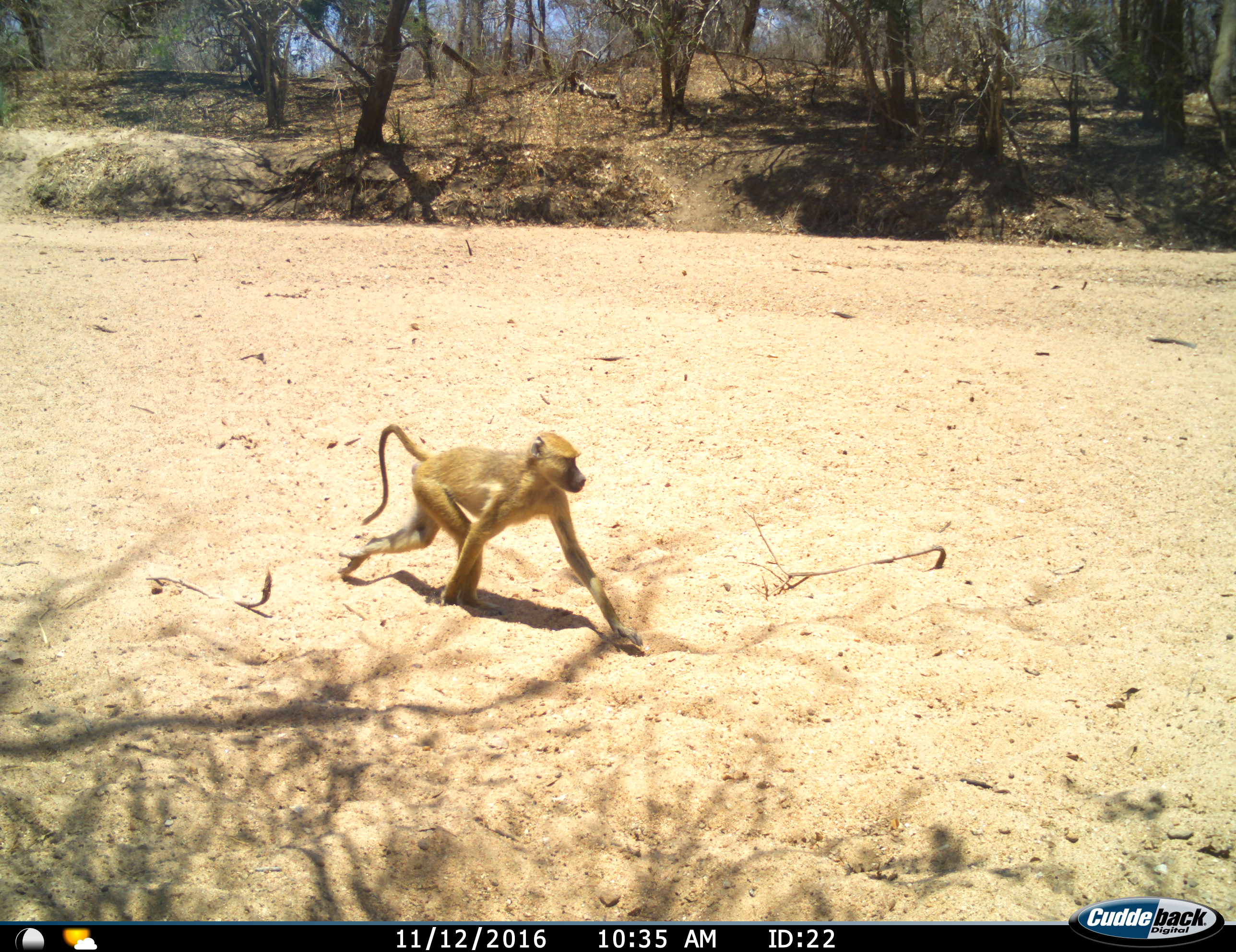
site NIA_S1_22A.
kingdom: Animalia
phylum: Chordata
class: Mammalia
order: Primates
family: Cercopithecidae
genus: Papio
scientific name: Papio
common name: baboon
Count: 1.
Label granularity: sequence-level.